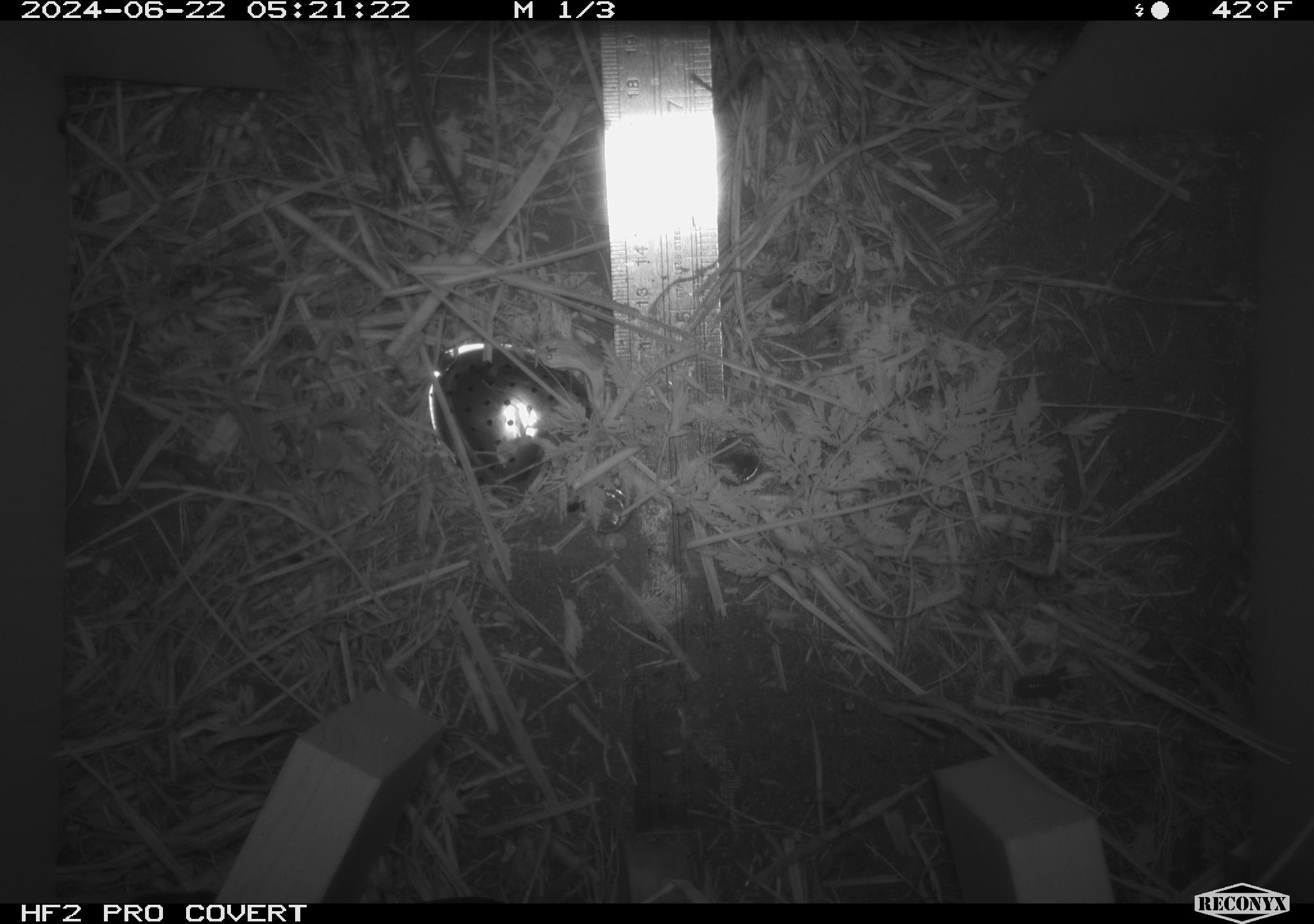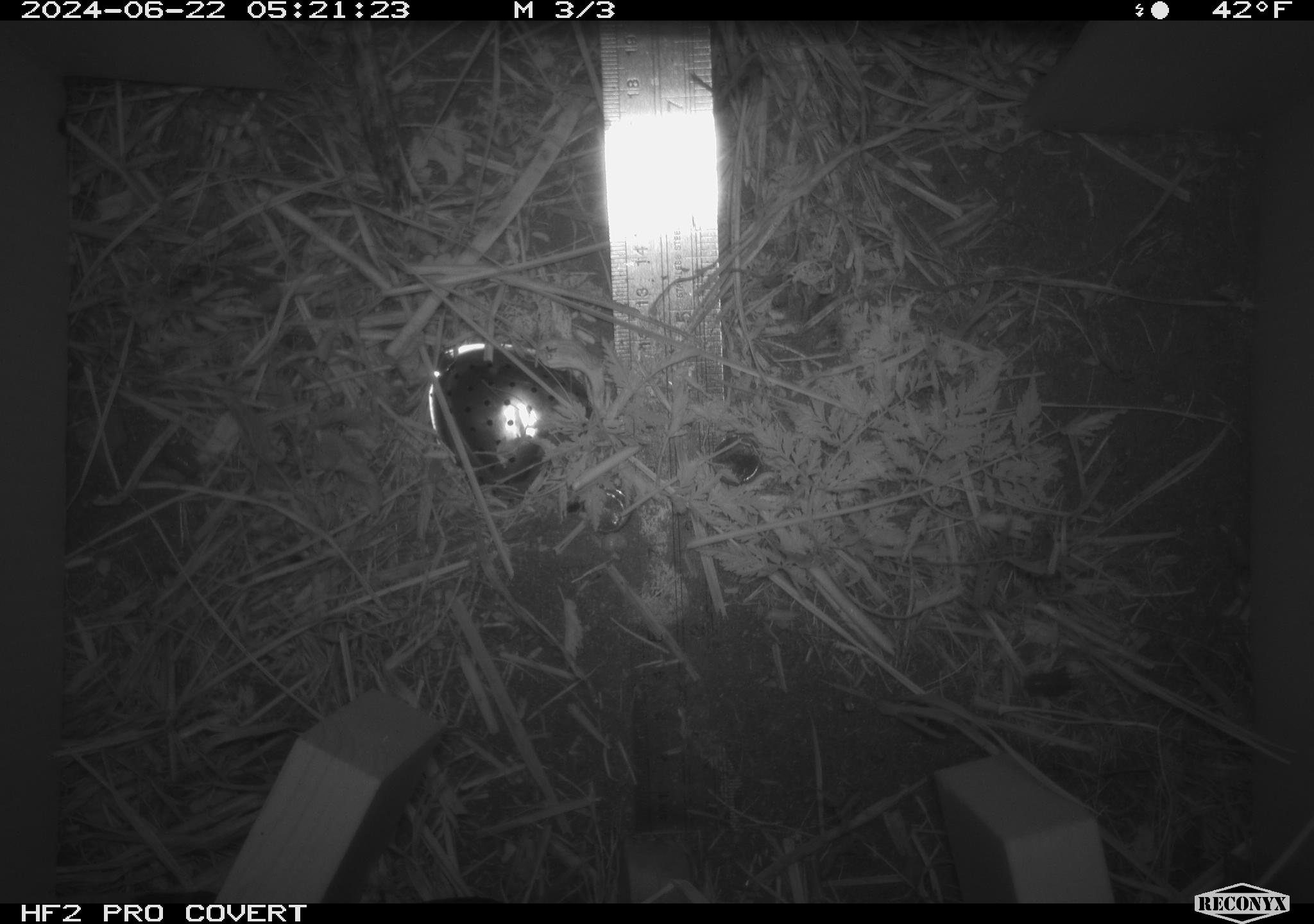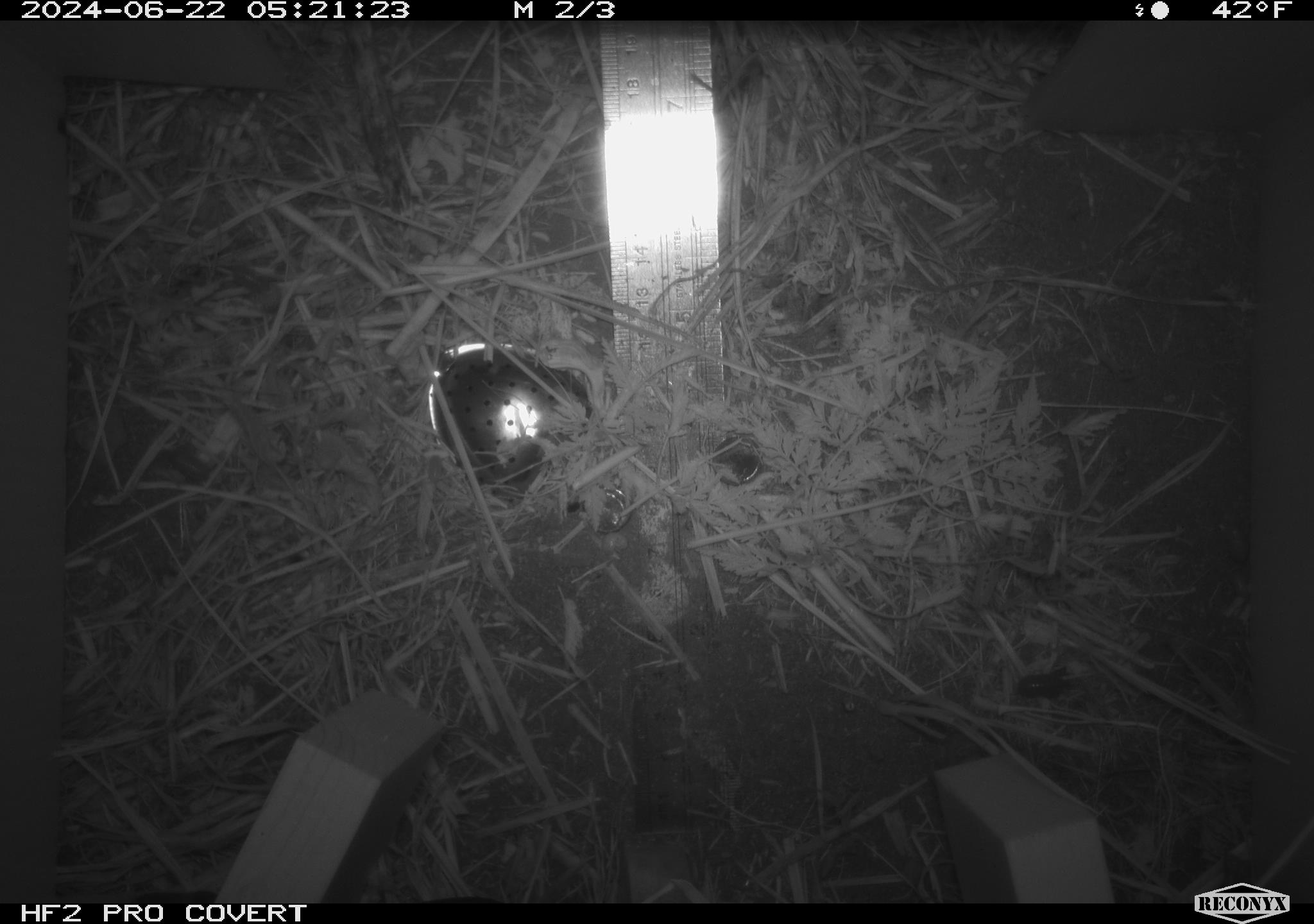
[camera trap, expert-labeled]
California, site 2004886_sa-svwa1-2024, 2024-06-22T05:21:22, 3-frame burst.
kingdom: Animalia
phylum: Chordata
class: Mammalia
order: Rodentia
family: Cricetidae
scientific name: Arvicolinae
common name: voles, lemmings, and muskrats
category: arvicolinae subfamily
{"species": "arvicolinae subfamily (voles, lemmings, and muskrats) (Arvicolinae)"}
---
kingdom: Animalia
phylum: Arthropoda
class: Insecta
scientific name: Insecta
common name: insect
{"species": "insect (Insecta)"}